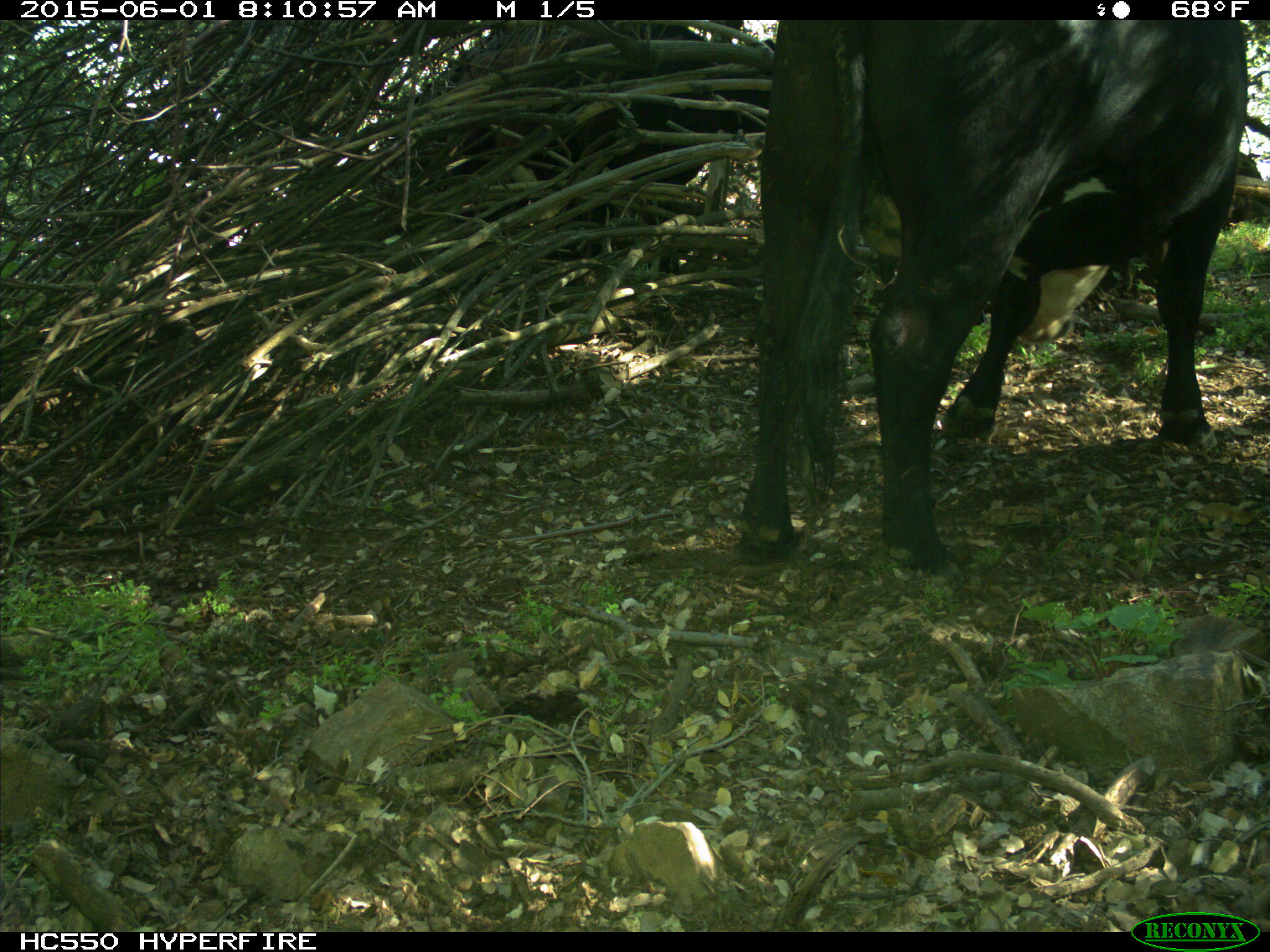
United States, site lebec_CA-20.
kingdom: Animalia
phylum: Chordata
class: Mammalia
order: Artiodactyla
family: Bovidae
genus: Bos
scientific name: Bos taurus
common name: domestic cow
Bos taurus (domestic cow).